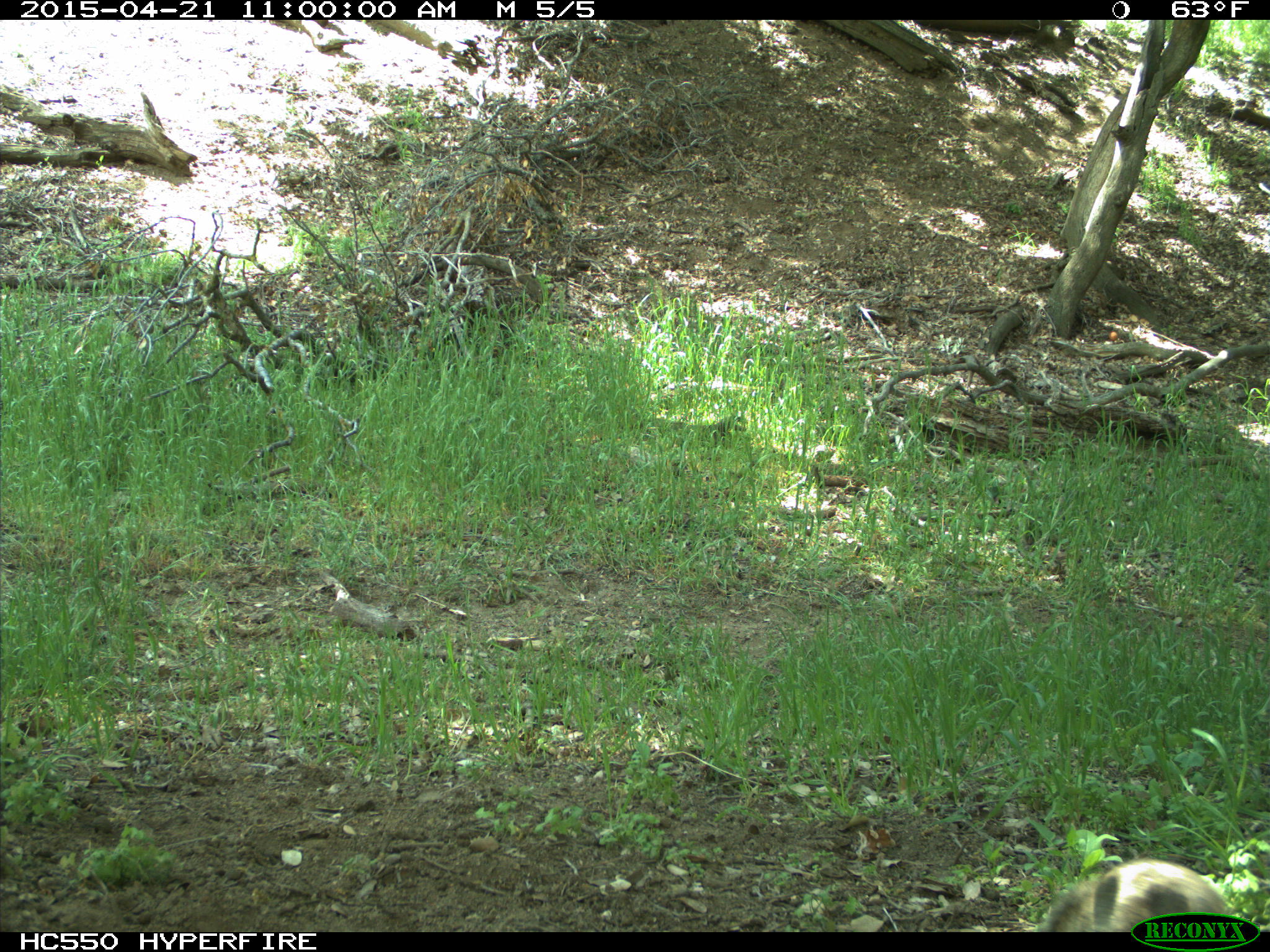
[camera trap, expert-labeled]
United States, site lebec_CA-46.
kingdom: Animalia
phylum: Chordata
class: Mammalia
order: Rodentia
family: Sciuridae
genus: Otospermophilus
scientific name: Otospermophilus beecheyi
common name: california ground squirrel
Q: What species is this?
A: Otospermophilus beecheyi (california ground squirrel).